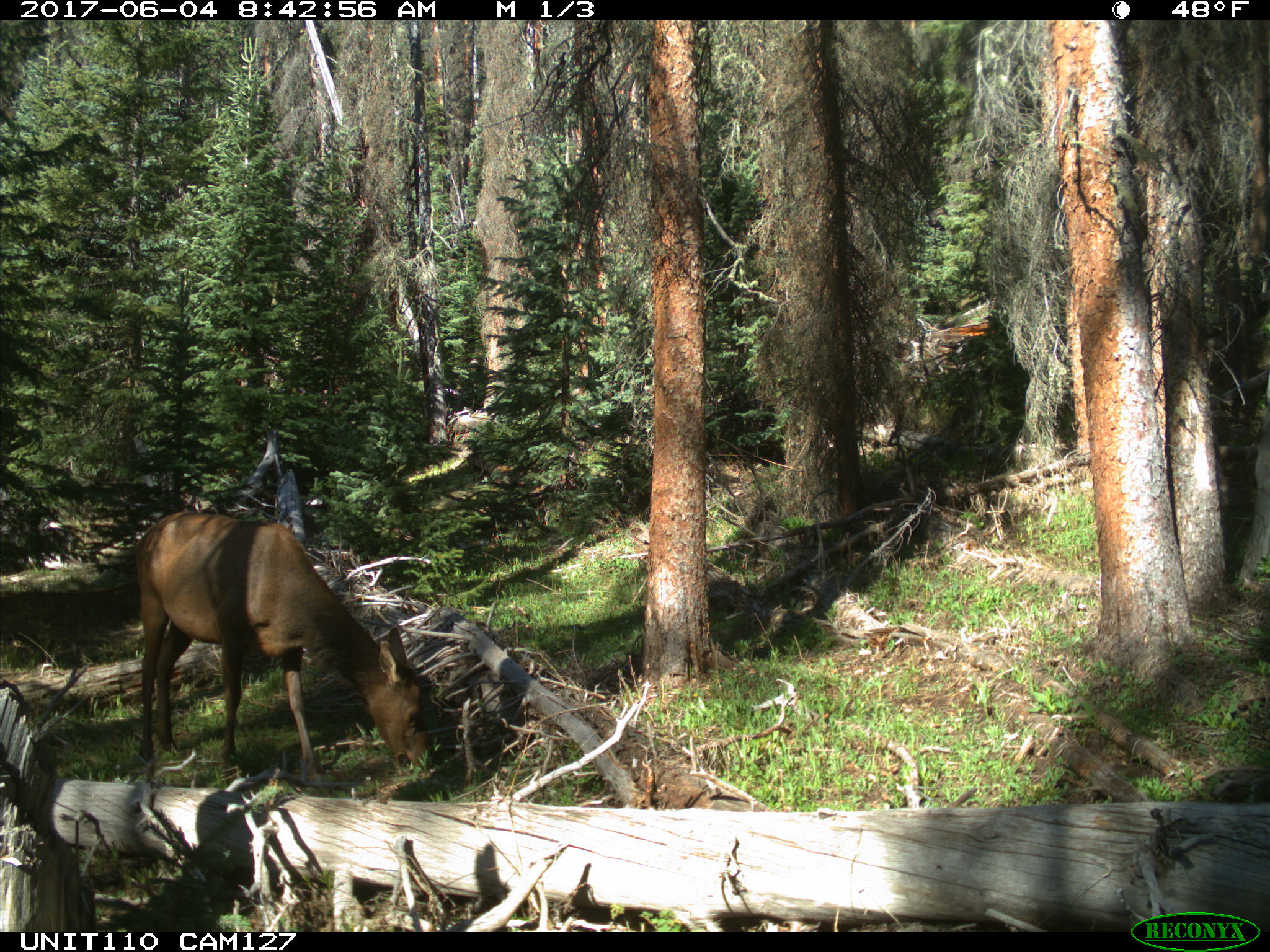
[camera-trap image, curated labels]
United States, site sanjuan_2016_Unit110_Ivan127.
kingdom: Animalia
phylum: Chordata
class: Mammalia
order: Artiodactyla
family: Cervidae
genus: Cervus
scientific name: Cervus elaphus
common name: red deer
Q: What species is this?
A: Cervus elaphus (red deer).